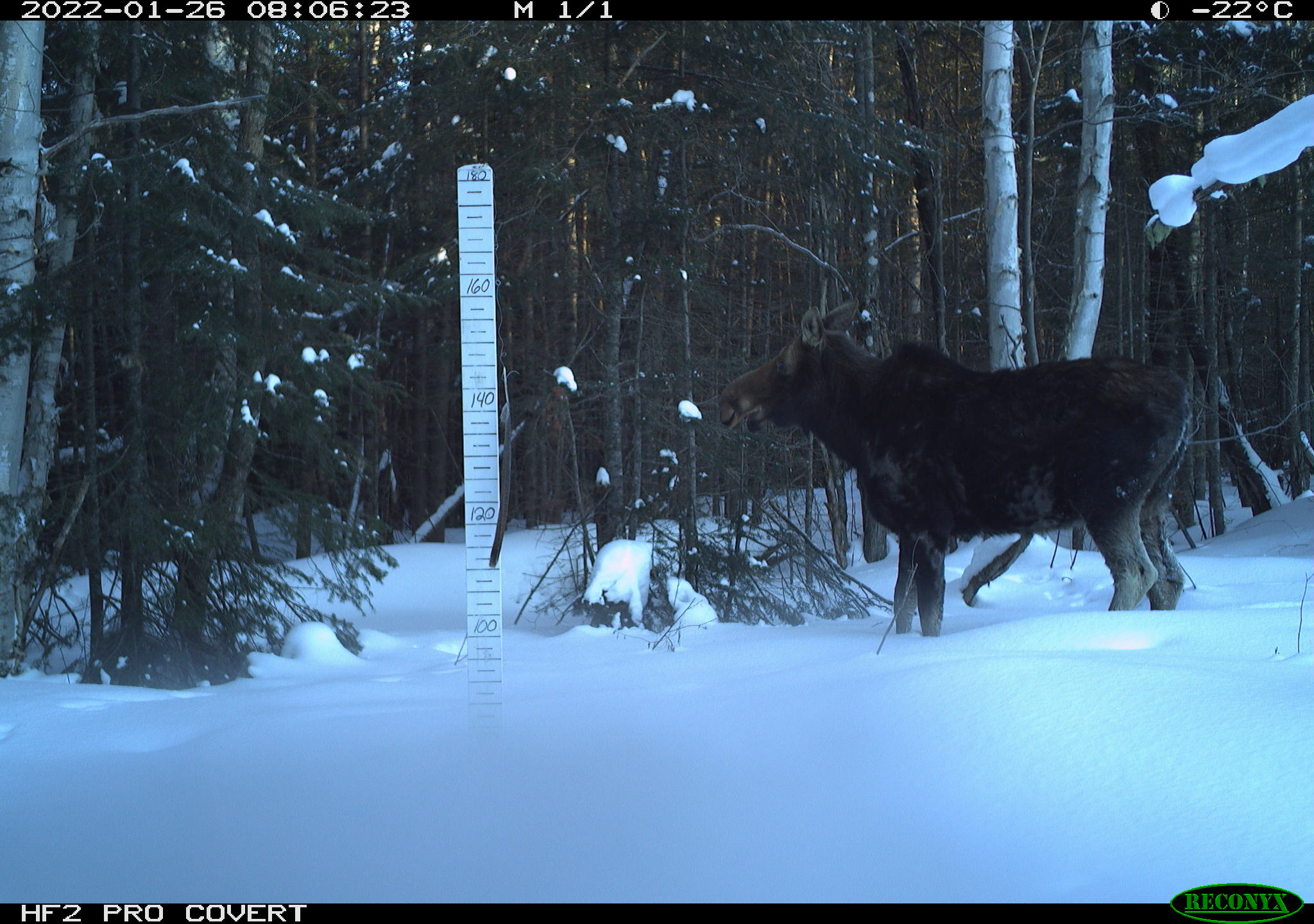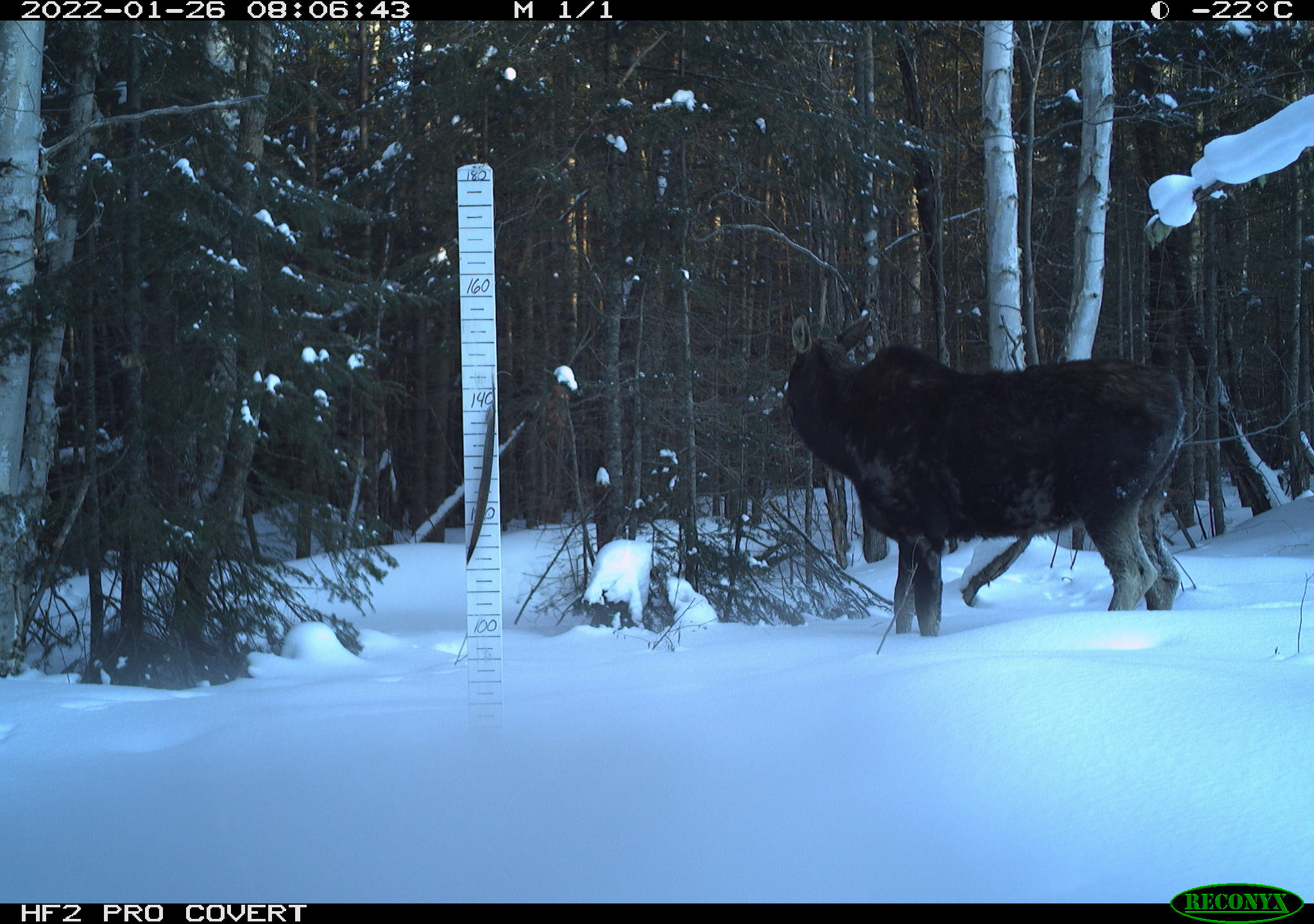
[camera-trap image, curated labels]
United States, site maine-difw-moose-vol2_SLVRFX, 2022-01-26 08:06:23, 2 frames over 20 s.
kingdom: Animalia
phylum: Chordata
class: Mammalia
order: Artiodactyla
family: Cervidae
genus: Alces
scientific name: Alces alces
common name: moose